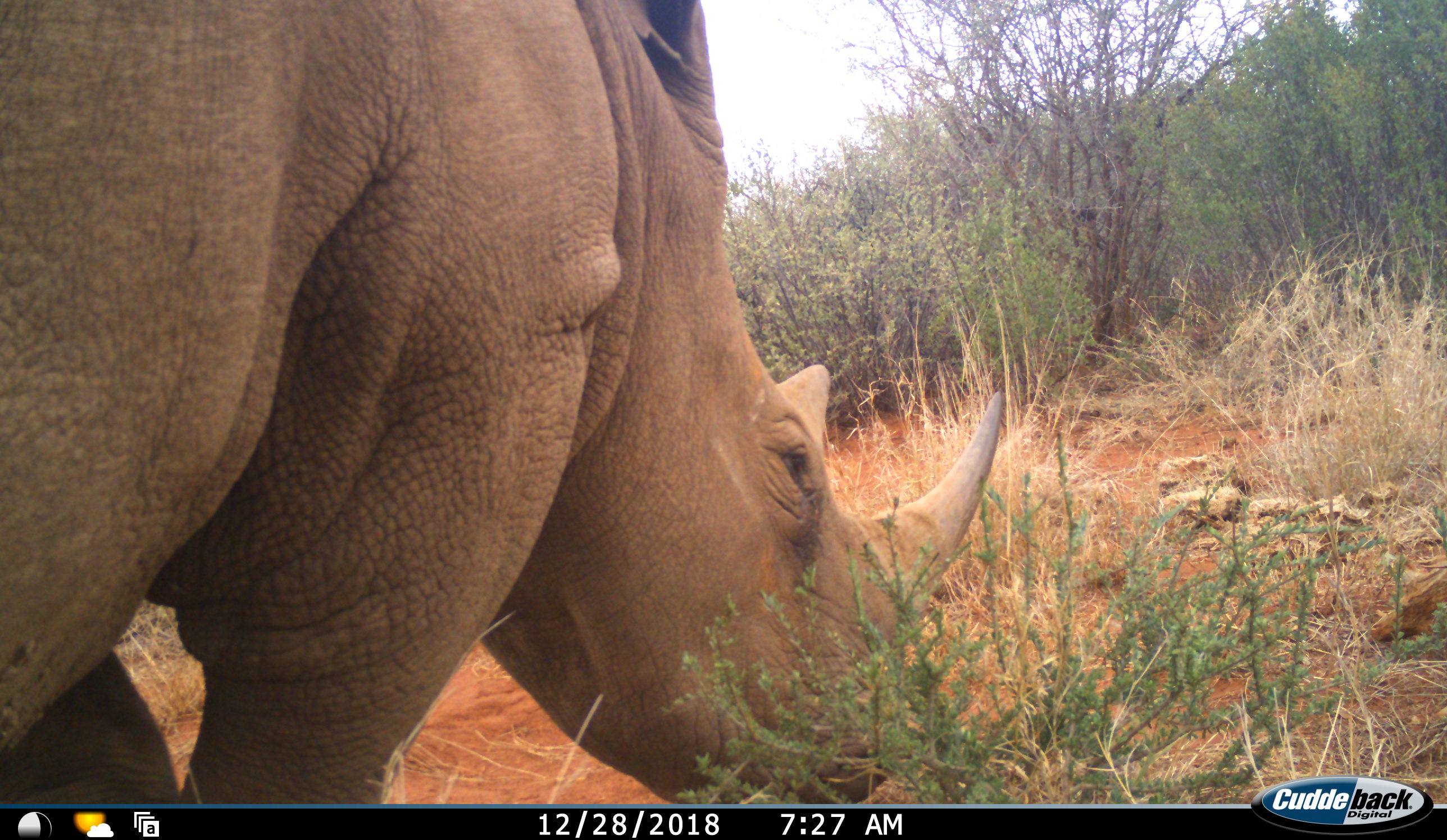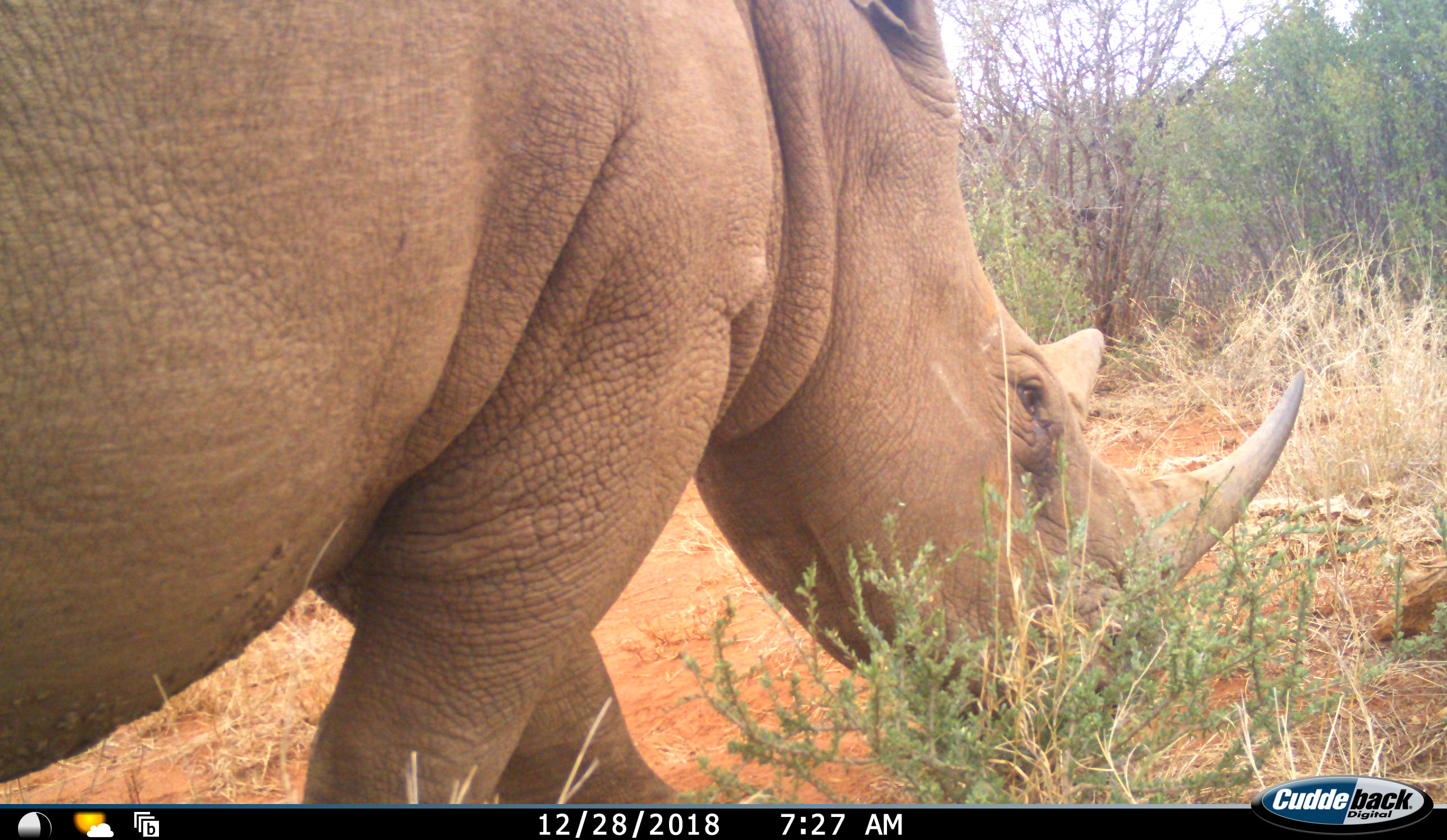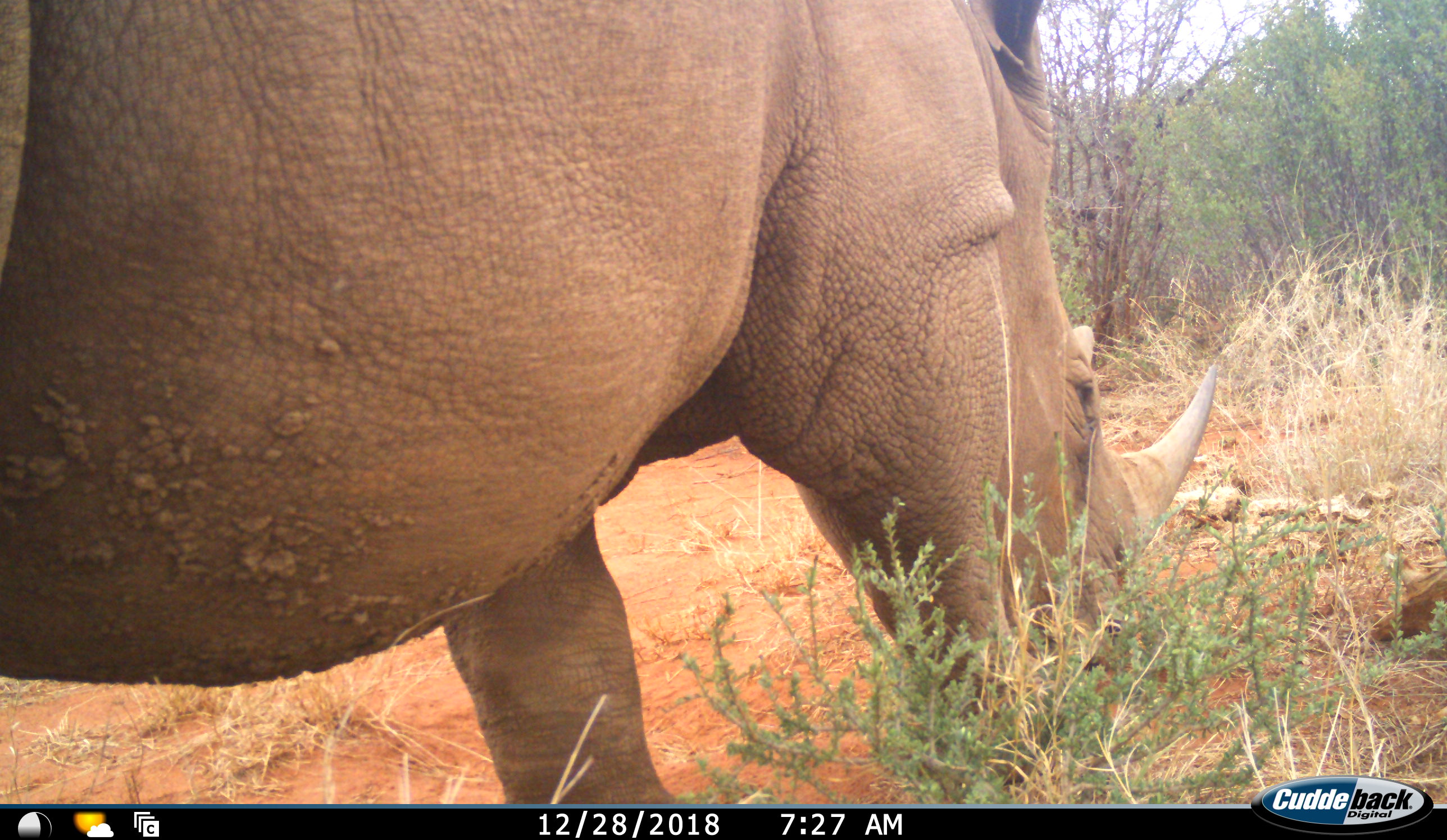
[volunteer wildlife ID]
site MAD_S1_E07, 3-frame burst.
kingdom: Animalia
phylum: Chordata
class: Mammalia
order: Perissodactyla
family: Rhinocerotidae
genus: Ceratotherium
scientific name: Ceratotherium simum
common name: white rhinoceros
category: rhinoceroswhite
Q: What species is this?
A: Rhinoceroswhite (white rhinoceros) (Ceratotherium simum).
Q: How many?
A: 1.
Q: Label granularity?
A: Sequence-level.